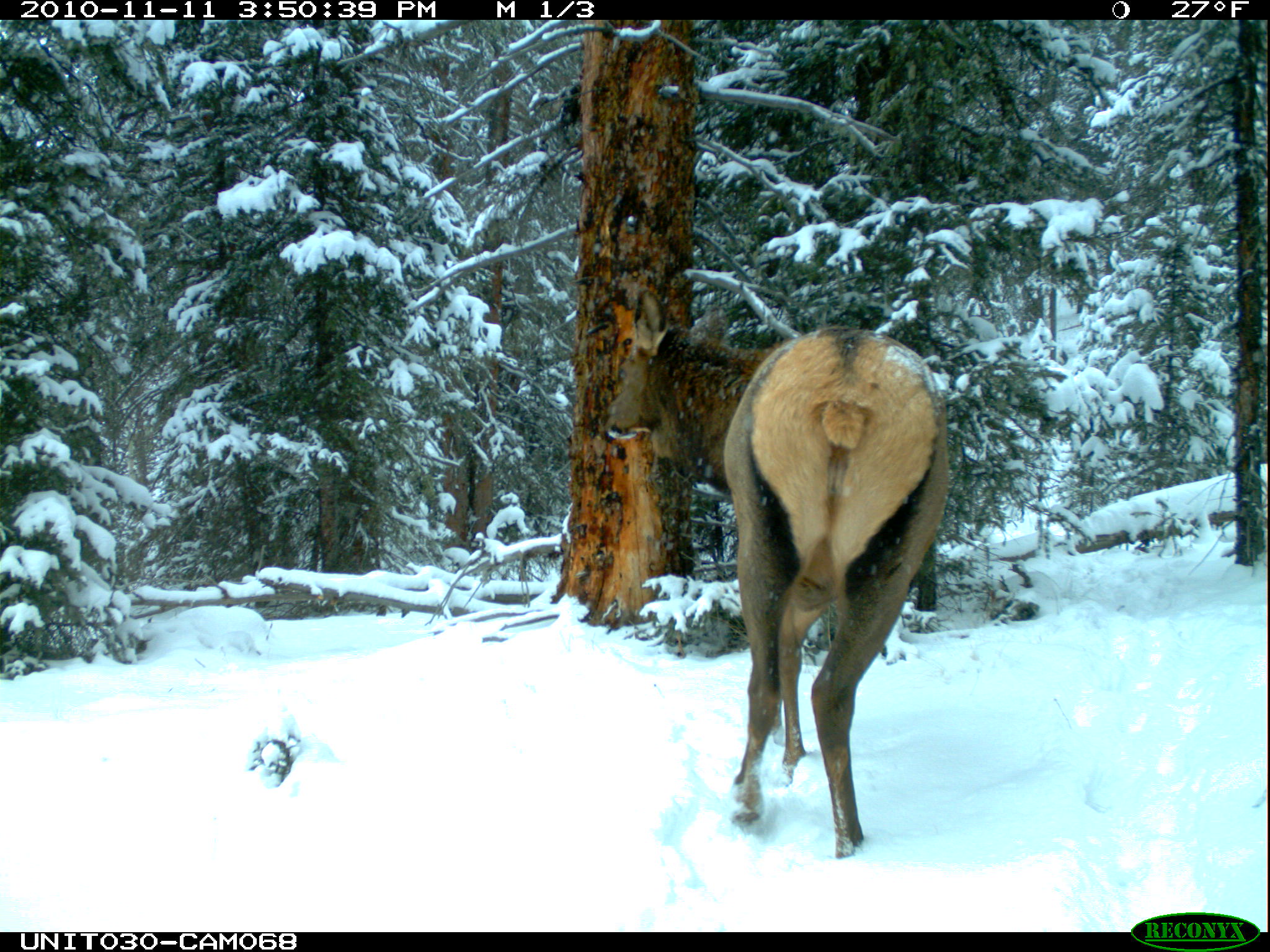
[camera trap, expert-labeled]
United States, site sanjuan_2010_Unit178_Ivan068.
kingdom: Animalia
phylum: Chordata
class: Mammalia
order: Artiodactyla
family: Cervidae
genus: Cervus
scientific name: Cervus elaphus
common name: red deer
Cervus elaphus (red deer).